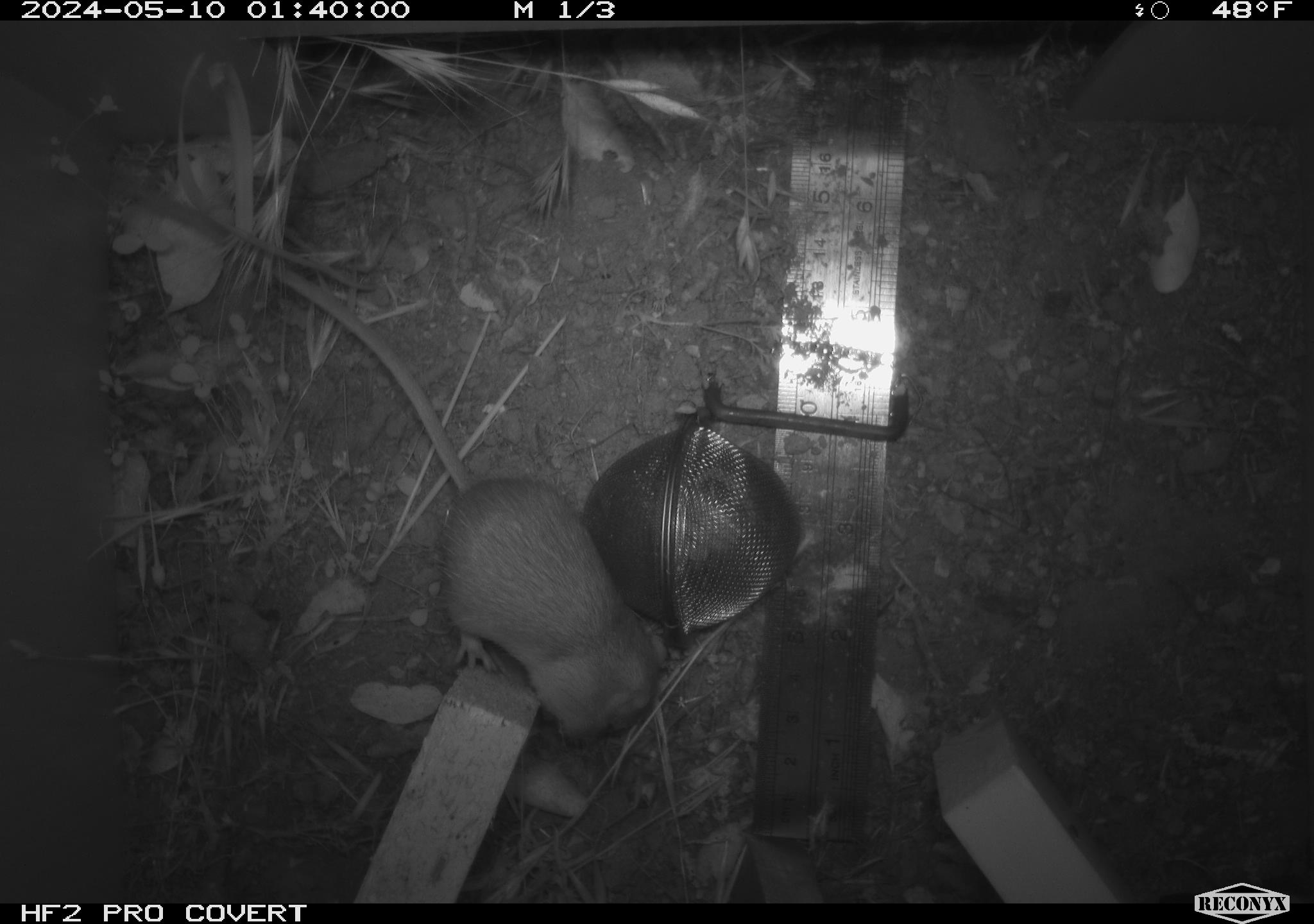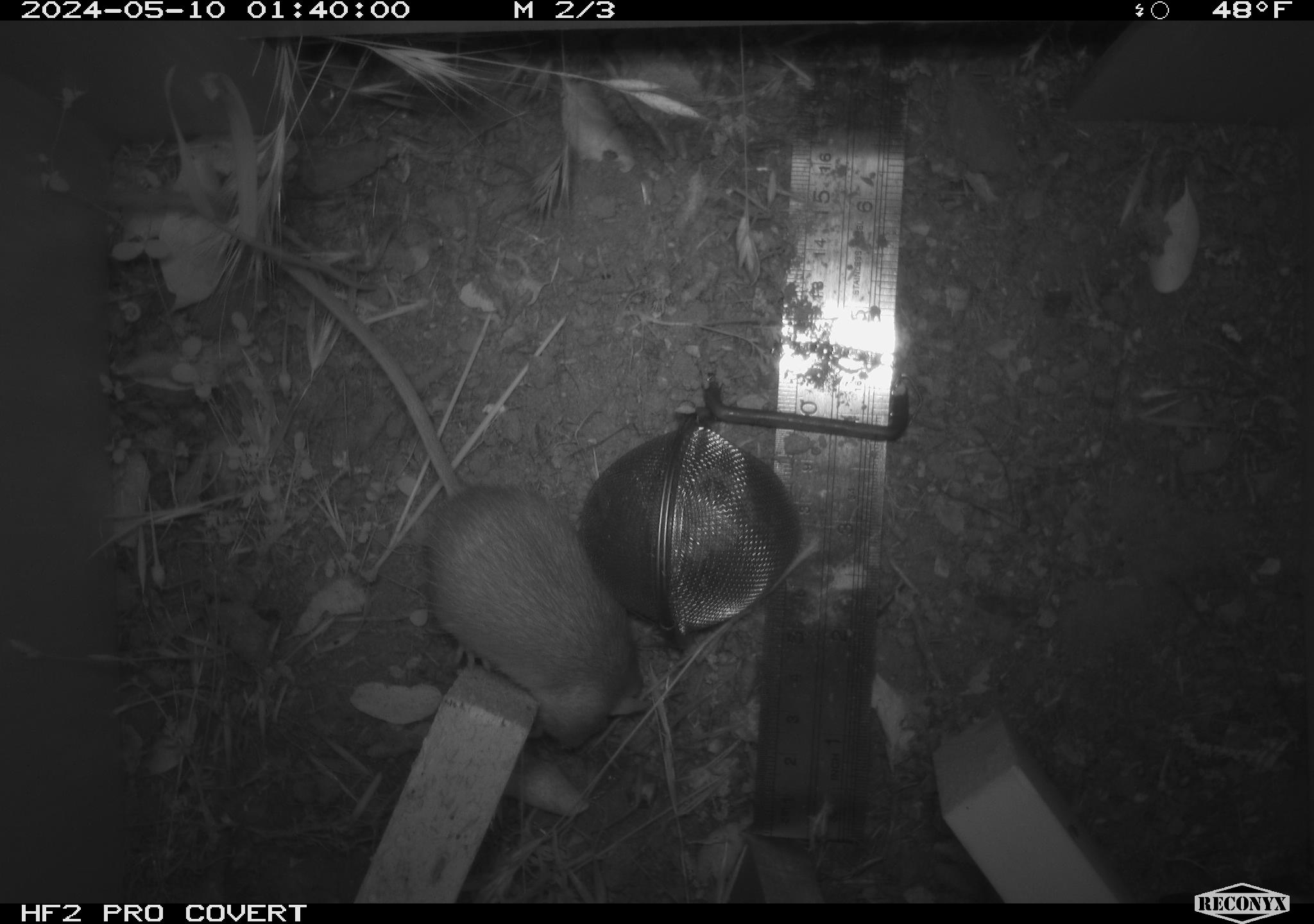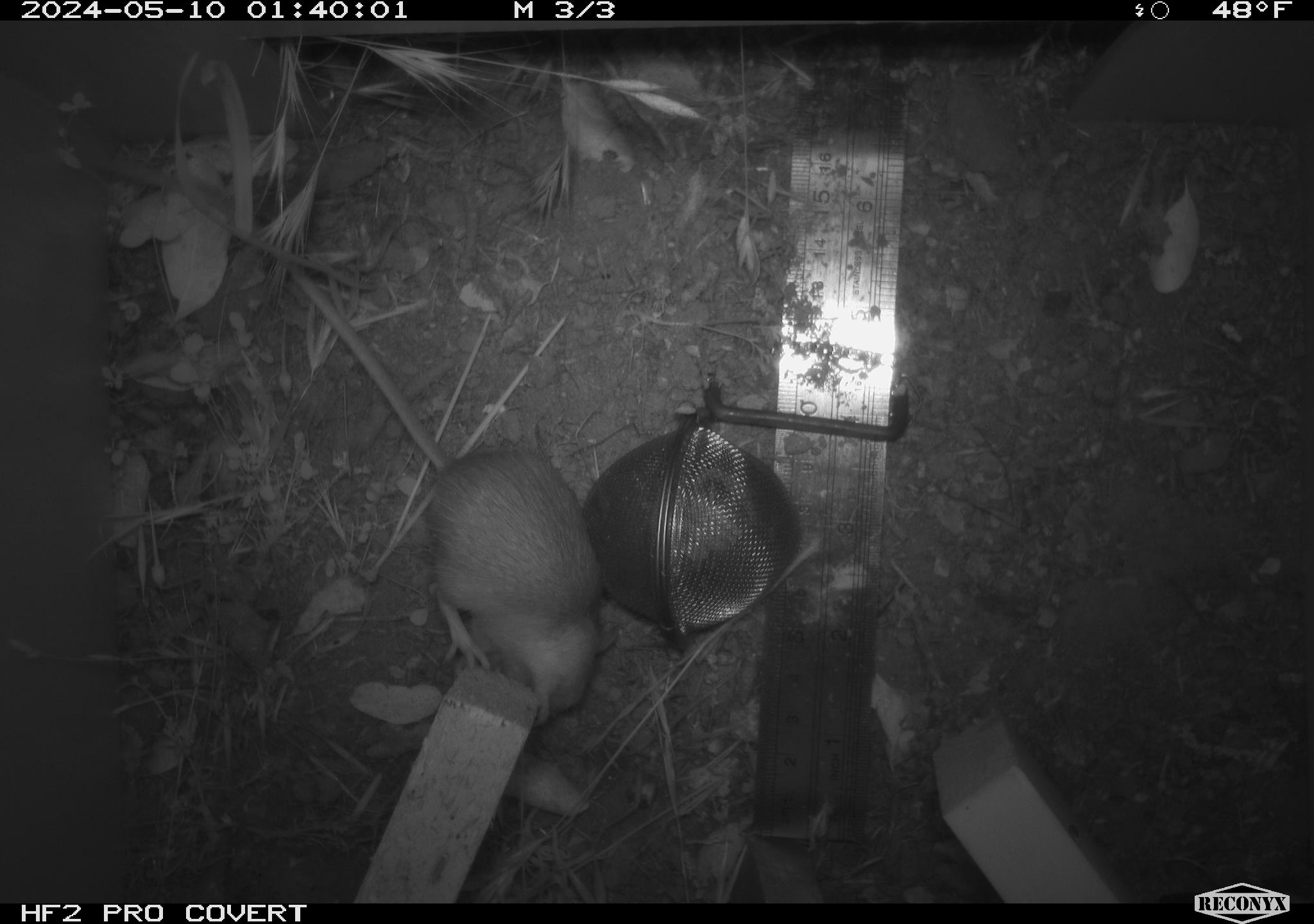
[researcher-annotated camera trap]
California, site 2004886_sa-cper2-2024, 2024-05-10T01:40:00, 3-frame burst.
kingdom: Animalia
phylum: Chordata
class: Mammalia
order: Rodentia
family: Heteromyidae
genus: Dipodomys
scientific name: Dipodomys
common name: kangaroo rats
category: dipodomys species